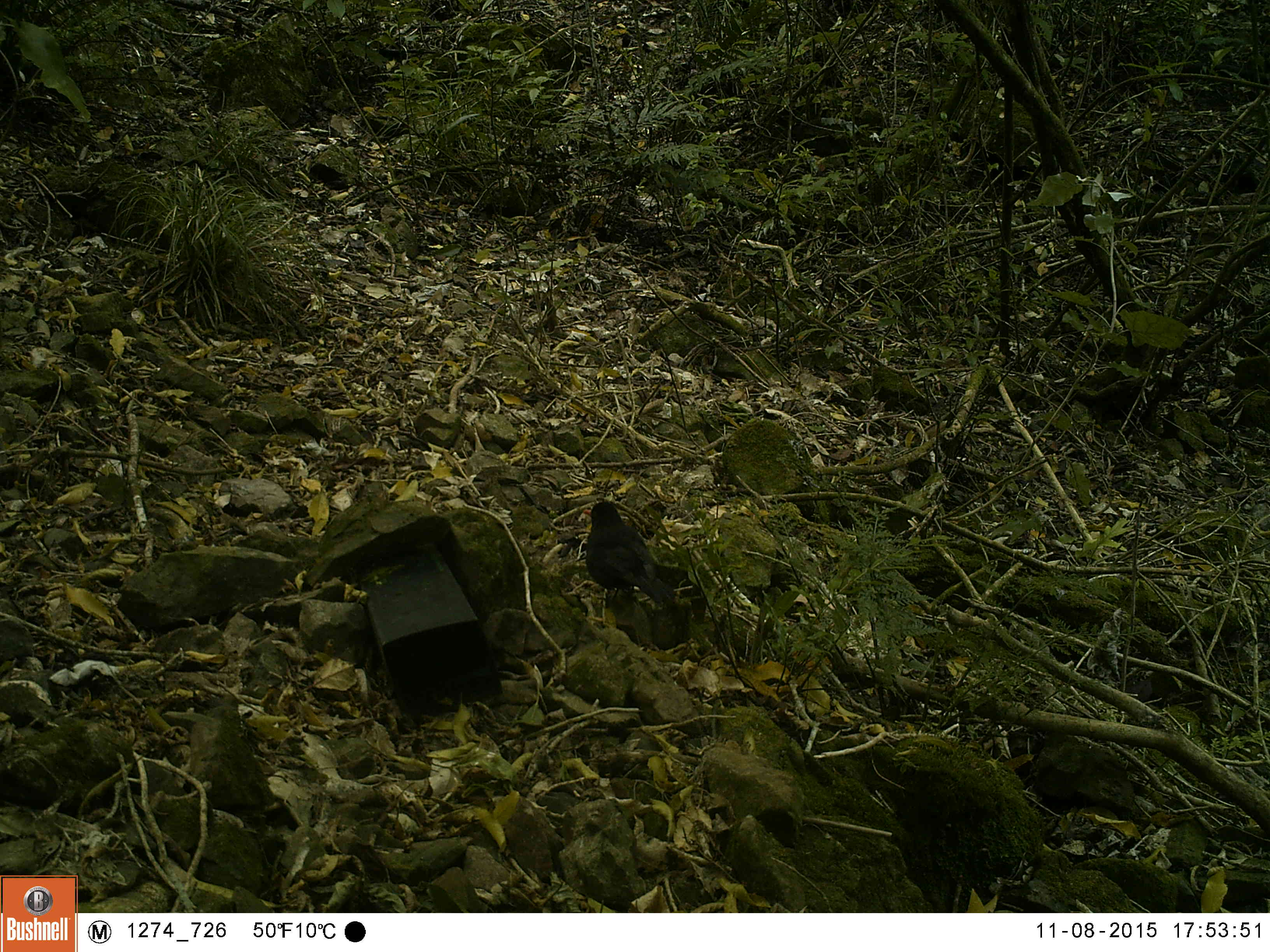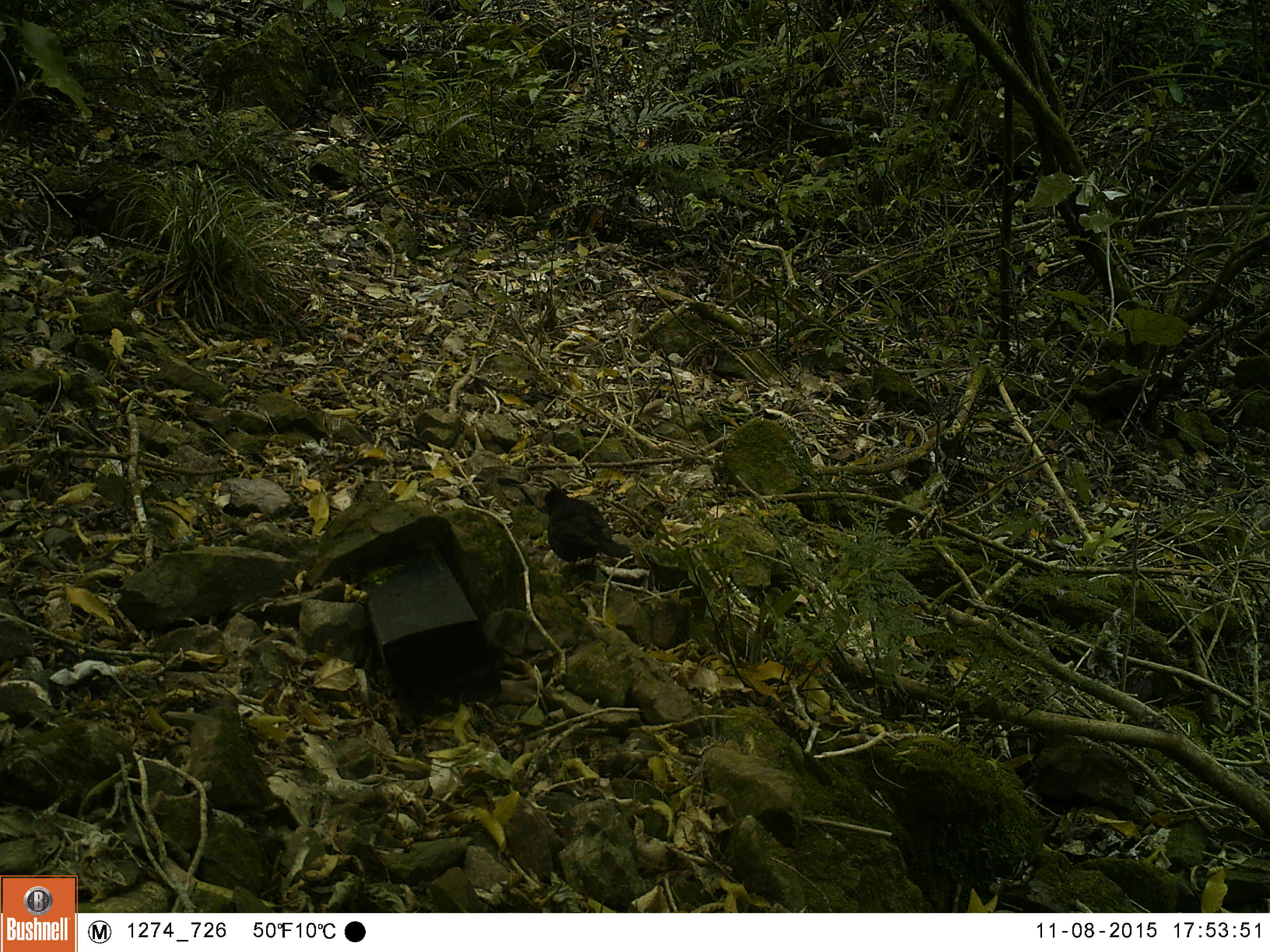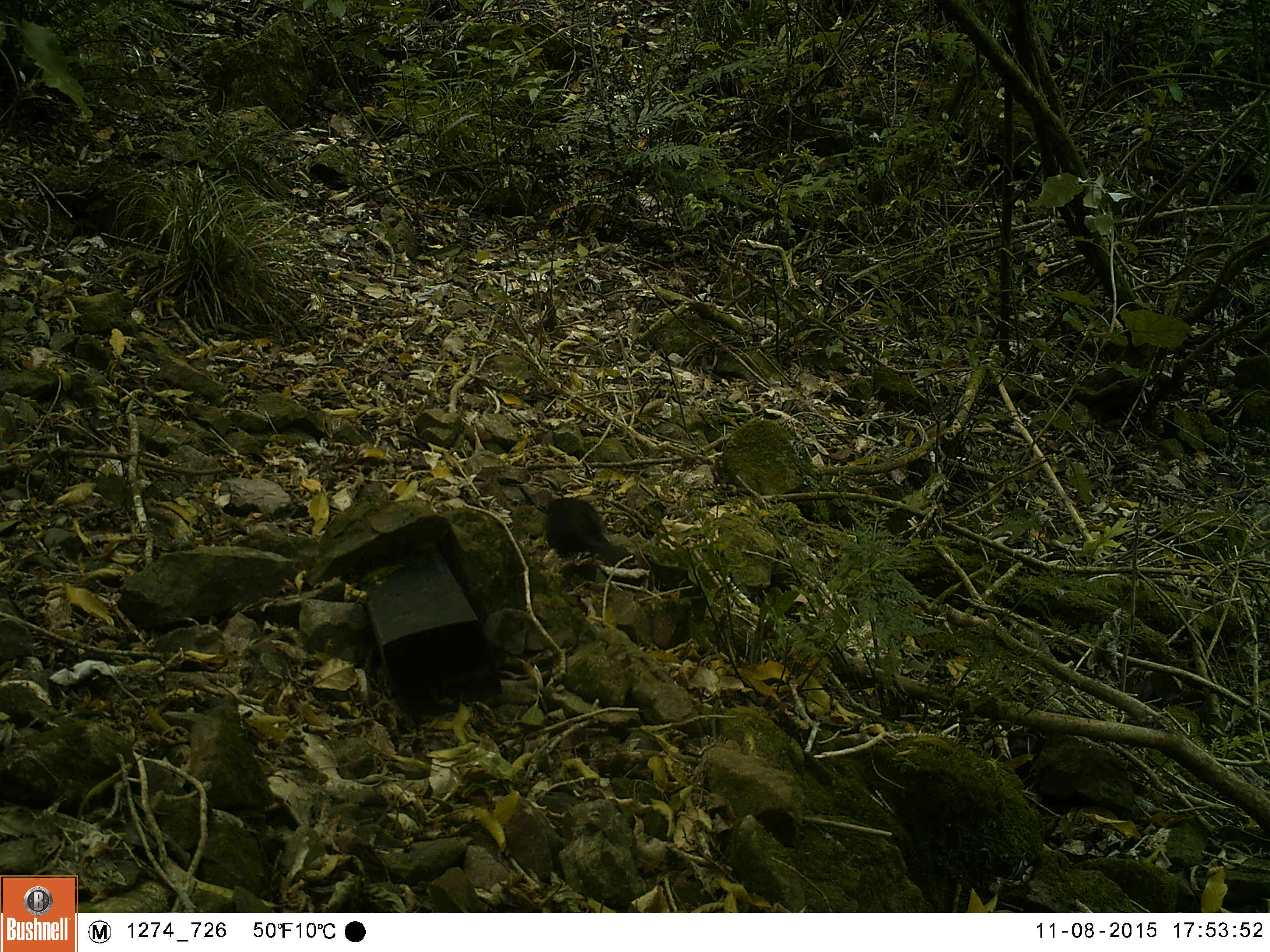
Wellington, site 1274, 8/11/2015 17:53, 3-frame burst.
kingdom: Animalia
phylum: Chordata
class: Aves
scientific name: Aves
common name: bird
Bird (Aves).